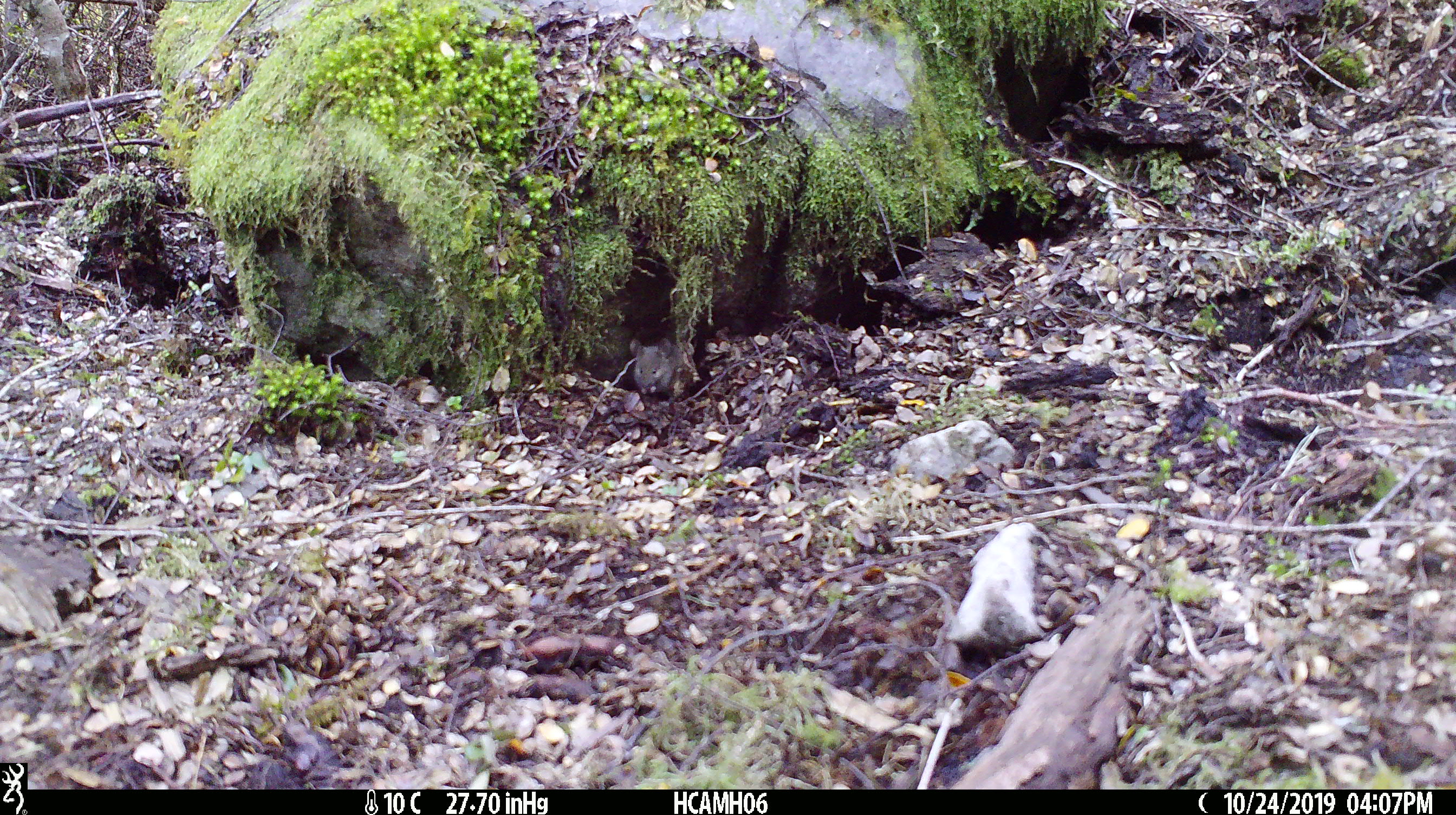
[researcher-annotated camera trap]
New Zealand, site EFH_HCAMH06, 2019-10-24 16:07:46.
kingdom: Animalia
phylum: Chordata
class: Mammalia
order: Rodentia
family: Muridae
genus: Mus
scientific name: Mus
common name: mouse